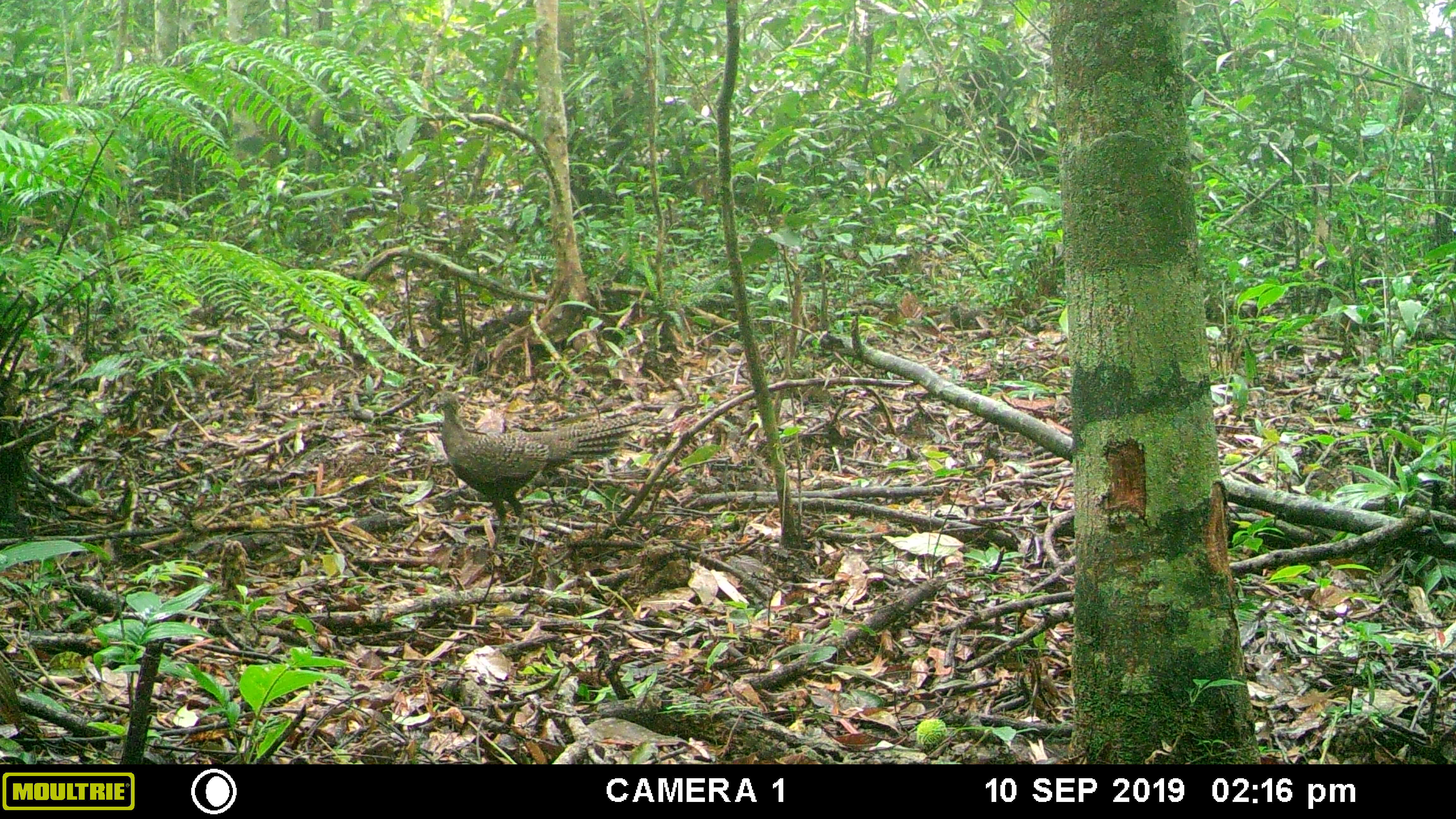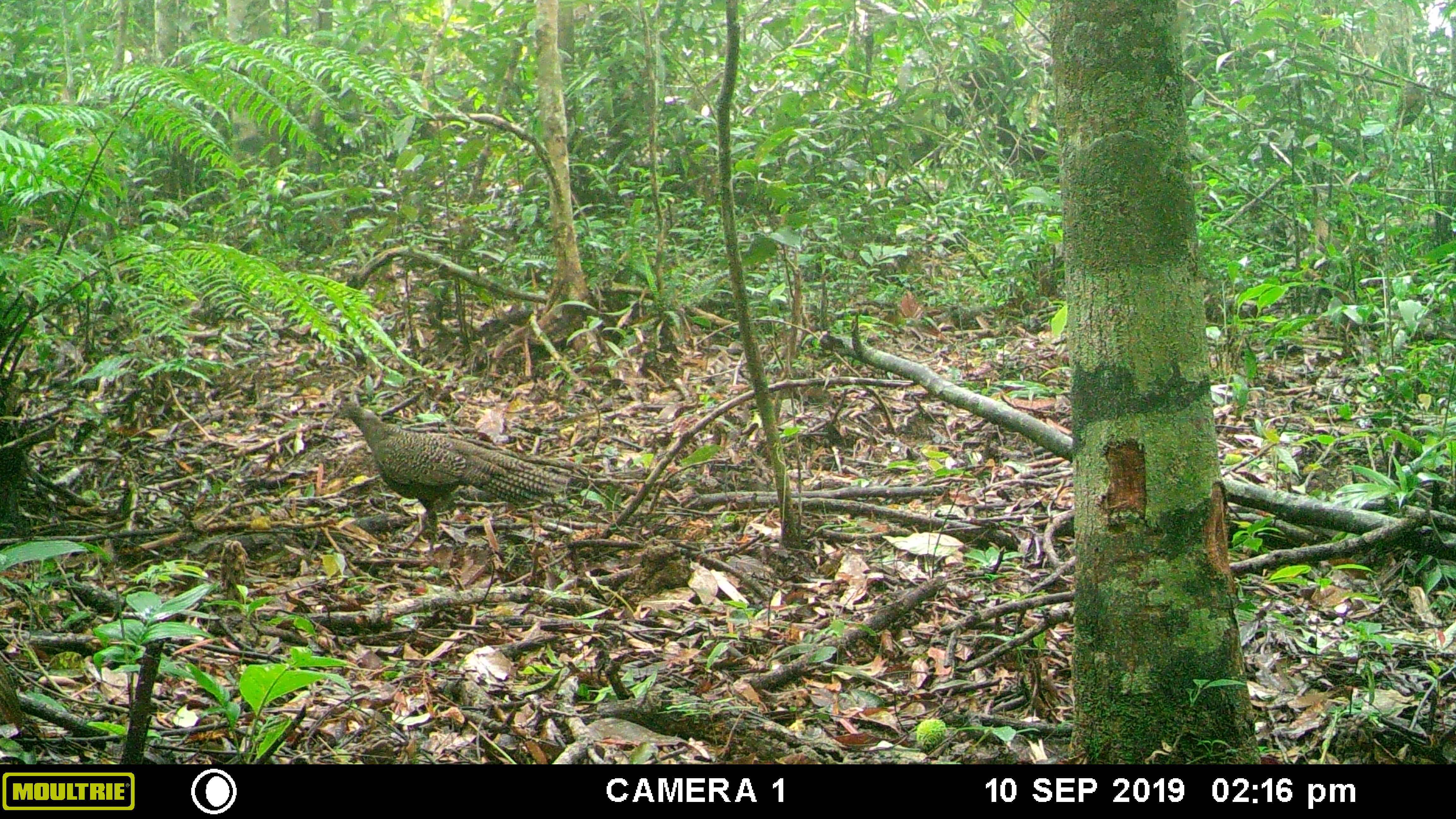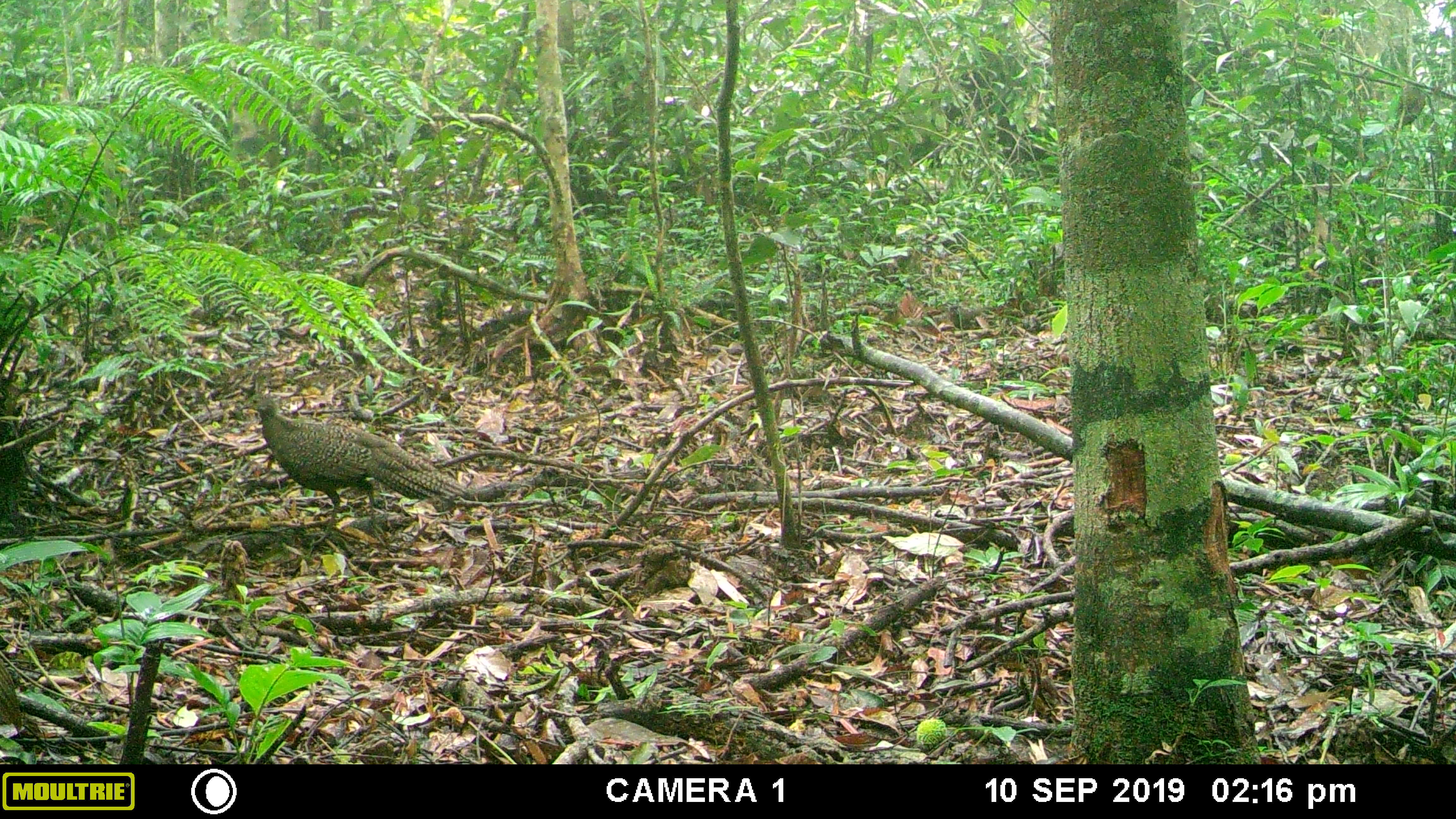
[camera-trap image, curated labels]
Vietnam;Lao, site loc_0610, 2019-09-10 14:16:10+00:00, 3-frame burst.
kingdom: Animalia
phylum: Chordata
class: Aves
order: Galliformes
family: Phasianidae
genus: Polyplectron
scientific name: Polyplectron bicalcaratum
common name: gray peacock-pheasant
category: grey peacock pheasant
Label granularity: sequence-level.